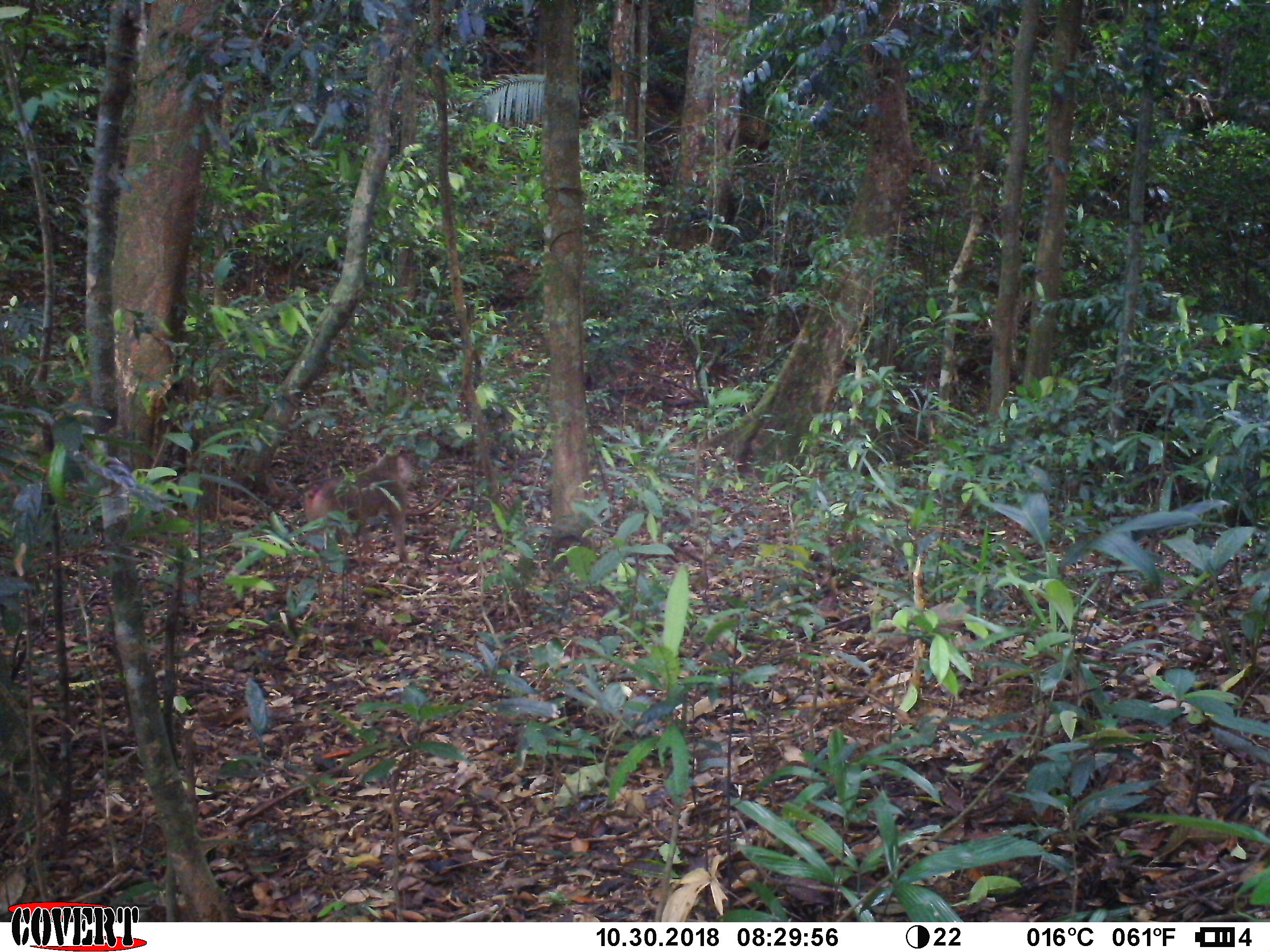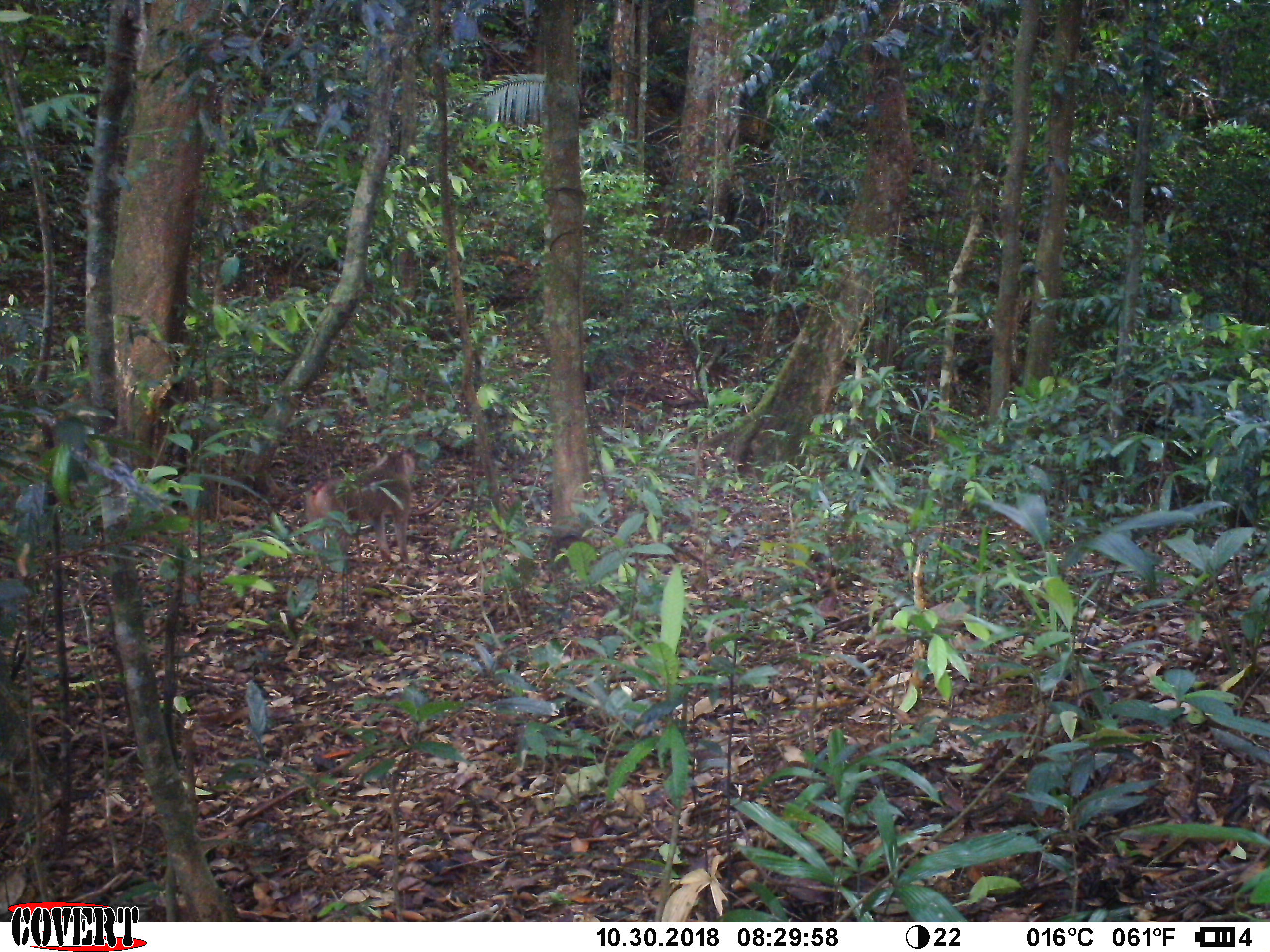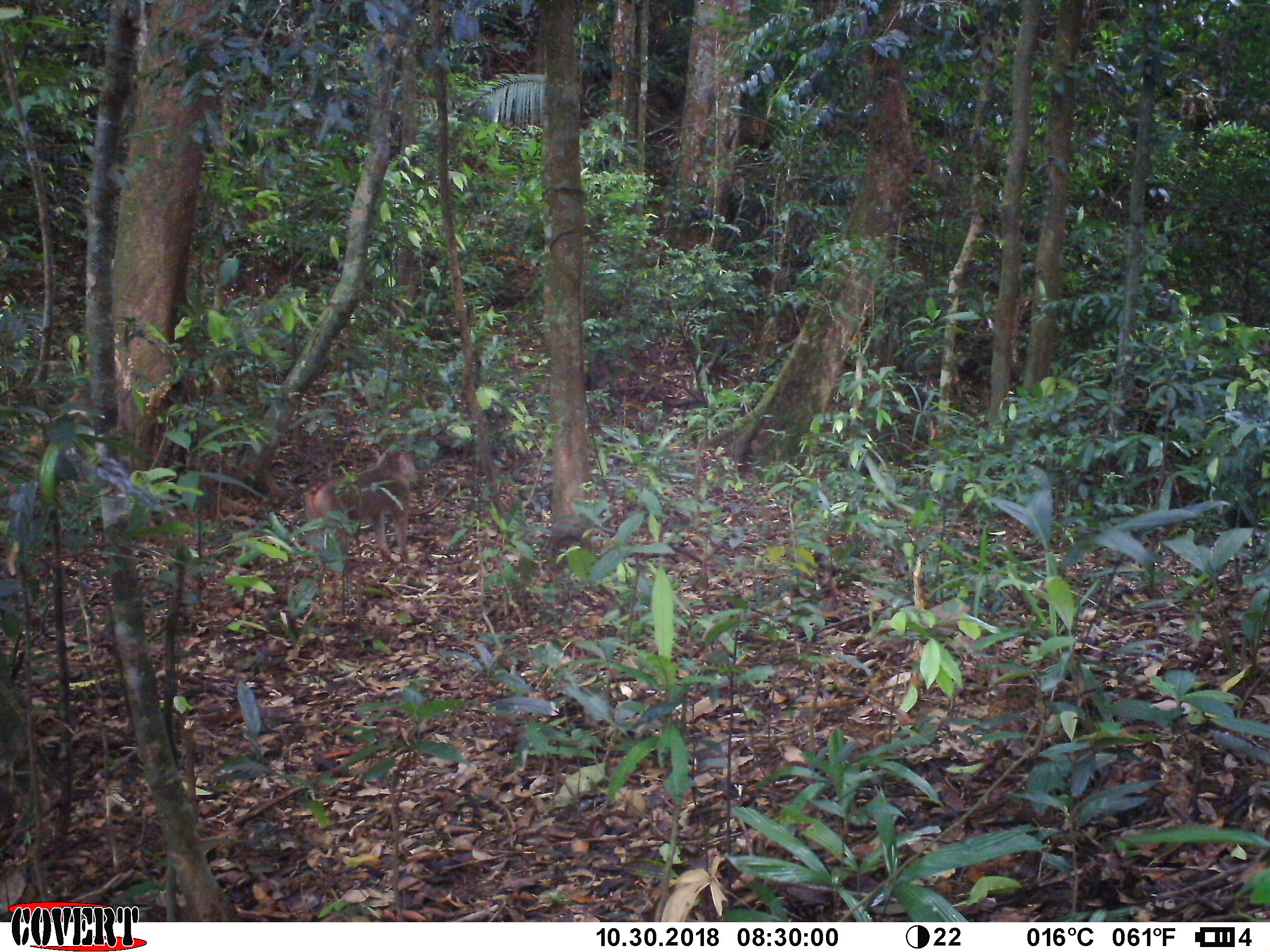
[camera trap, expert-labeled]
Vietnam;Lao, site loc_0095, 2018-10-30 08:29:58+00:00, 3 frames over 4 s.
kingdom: Animalia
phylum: Chordata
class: Mammalia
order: Primates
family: Cercopithecidae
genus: Macaca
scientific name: Macaca nemestrina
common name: pig-tailed macaque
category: pig tailed macaque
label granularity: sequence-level